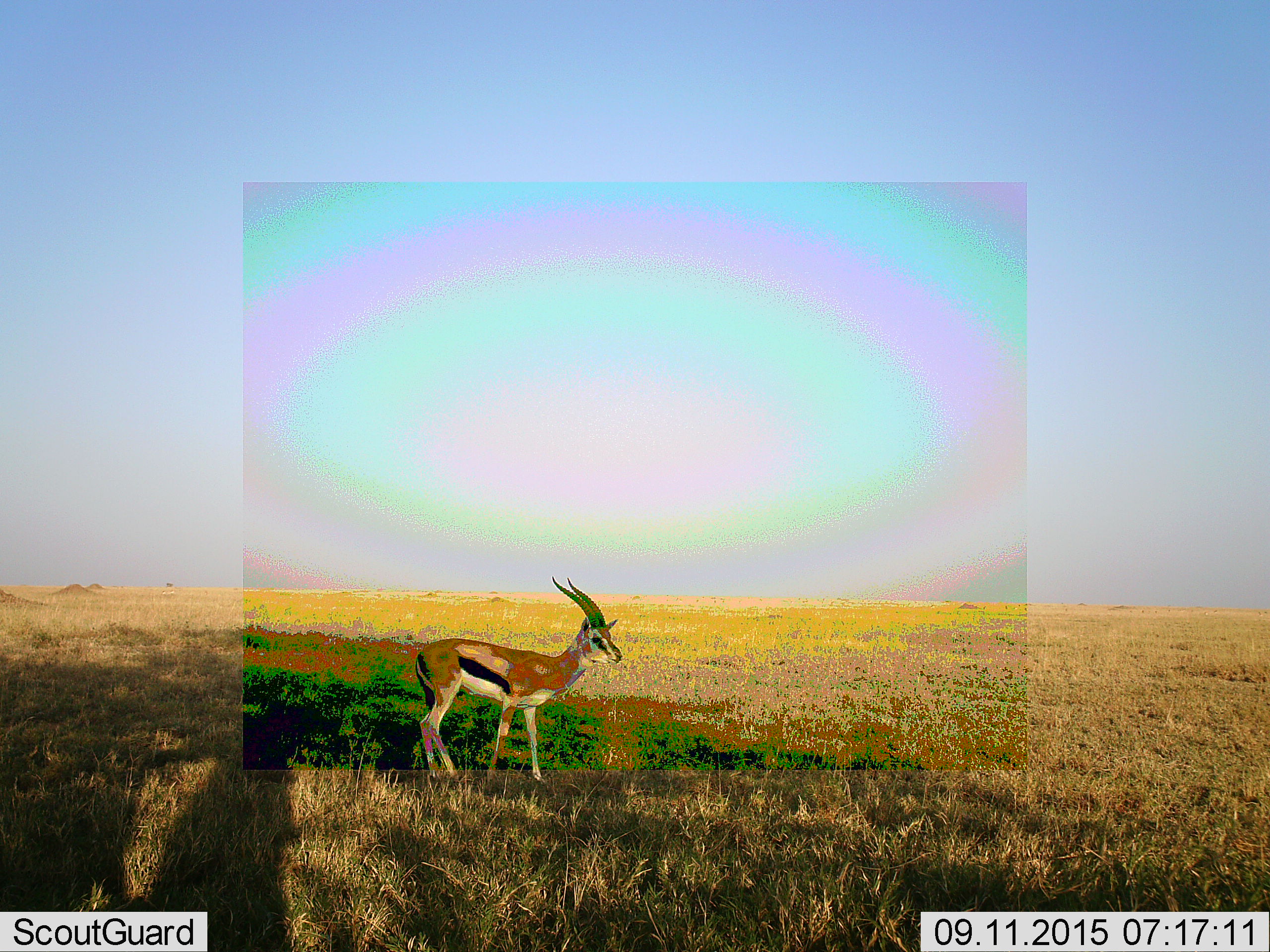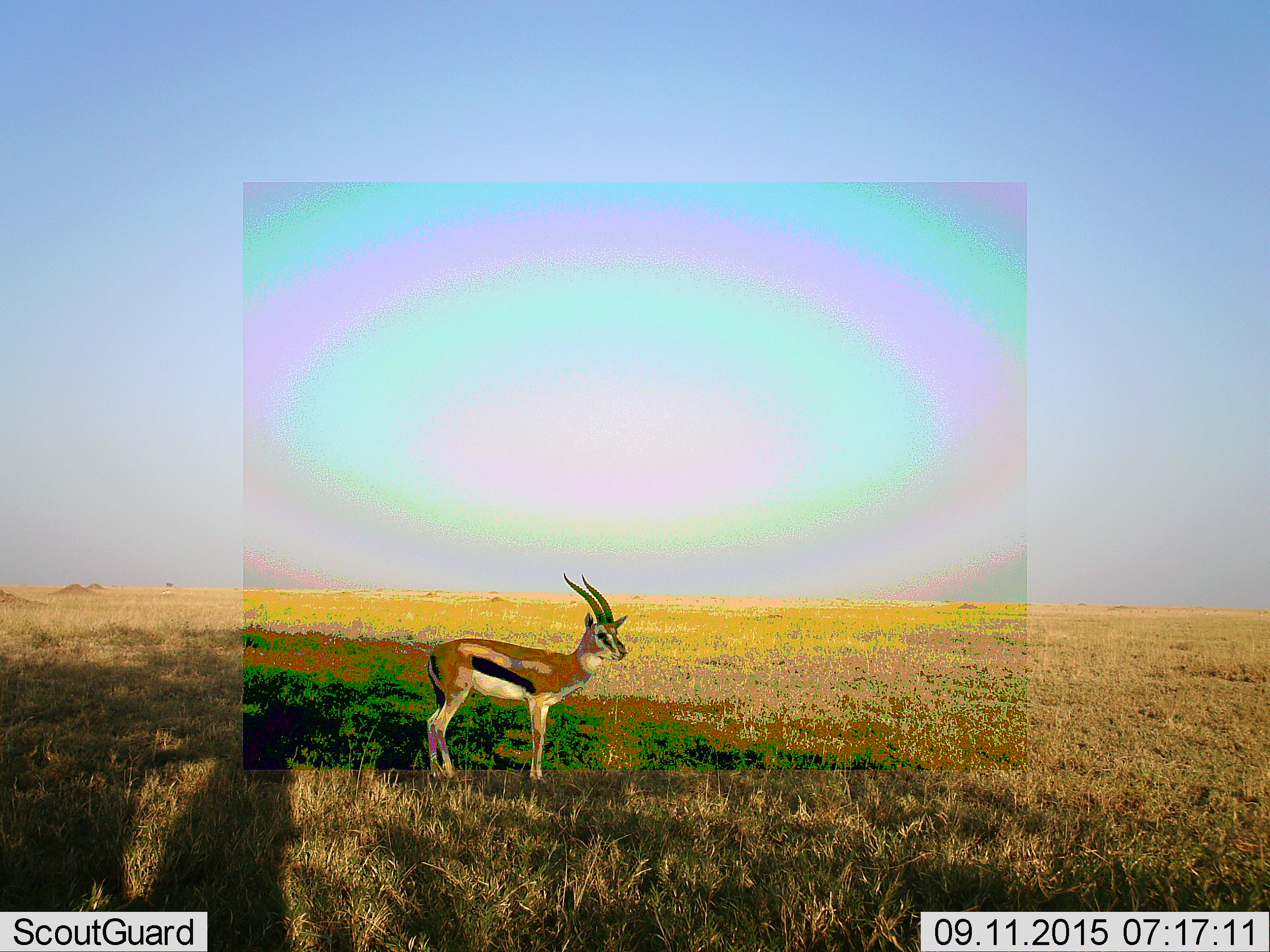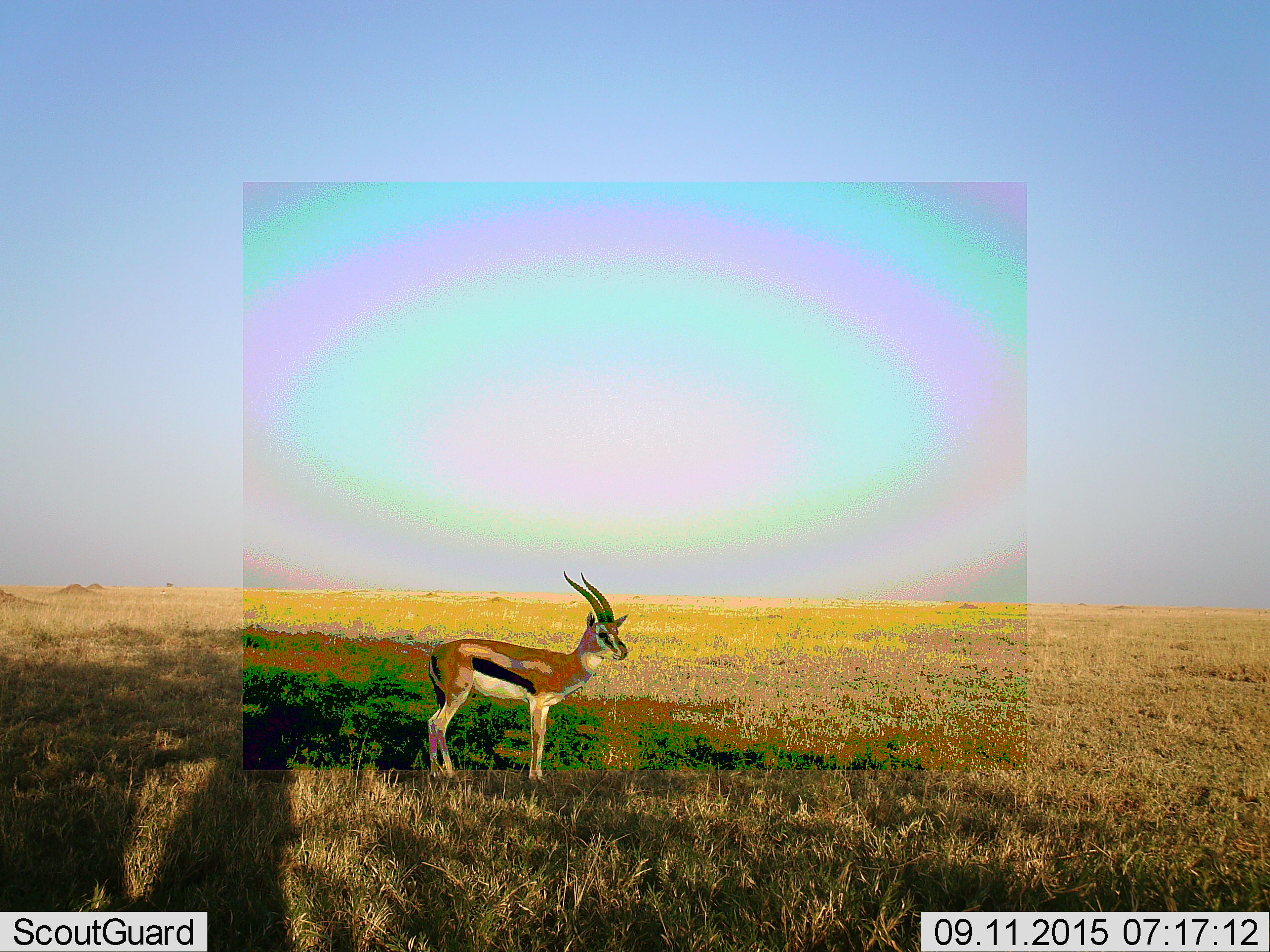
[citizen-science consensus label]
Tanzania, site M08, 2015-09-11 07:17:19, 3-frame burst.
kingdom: Animalia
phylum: Chordata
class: Mammalia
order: Artiodactyla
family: Bovidae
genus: Eudorcas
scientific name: Eudorcas thomsonii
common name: thomson's gazelle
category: gazellethomsons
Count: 1.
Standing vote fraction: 62%.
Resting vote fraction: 0%.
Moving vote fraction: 38%.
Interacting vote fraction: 0%.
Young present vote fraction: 0%.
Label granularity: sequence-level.